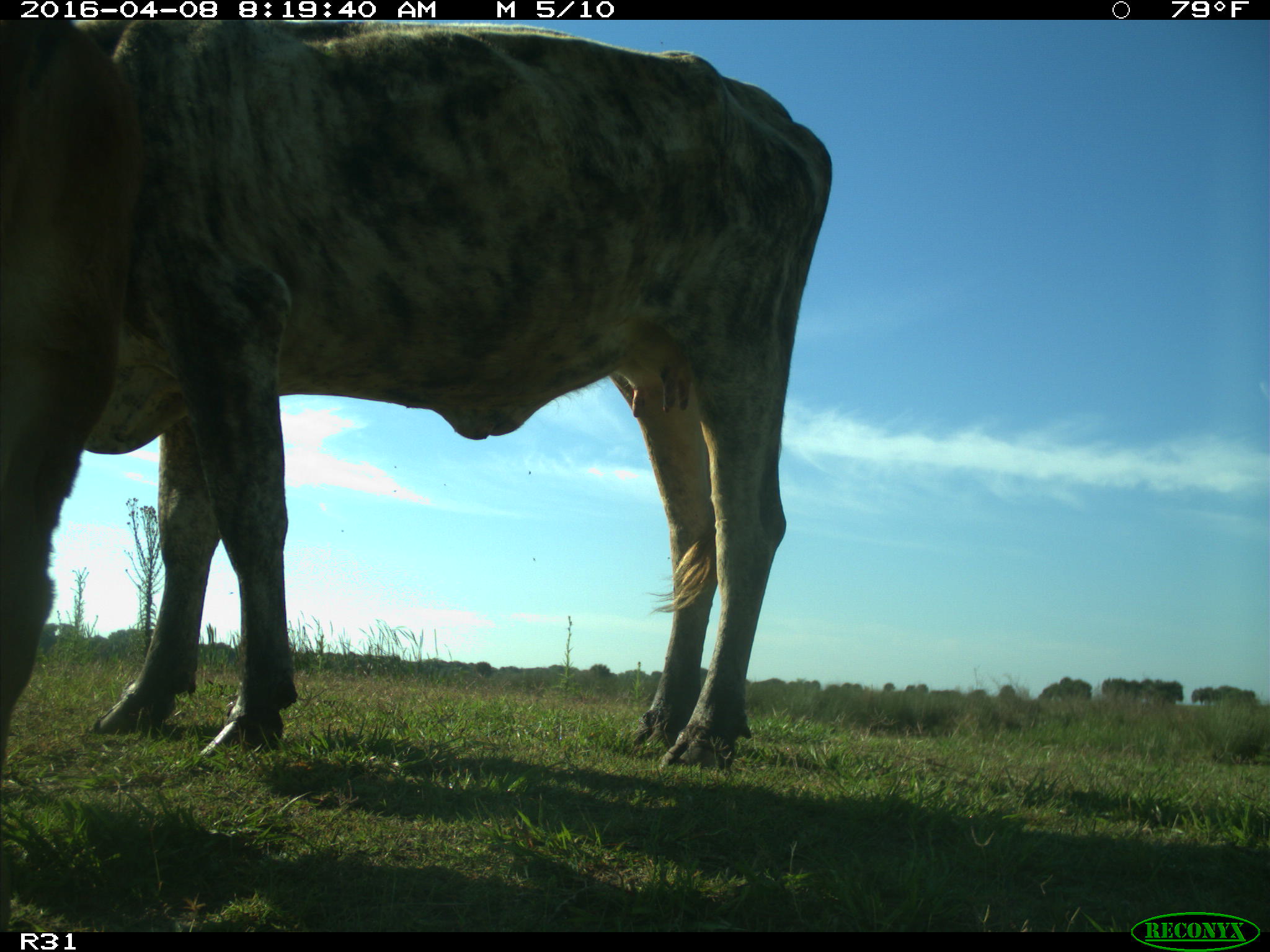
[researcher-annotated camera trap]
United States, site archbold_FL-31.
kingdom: Animalia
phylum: Chordata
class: Mammalia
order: Artiodactyla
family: Bovidae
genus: Bos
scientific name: Bos taurus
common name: domestic cow